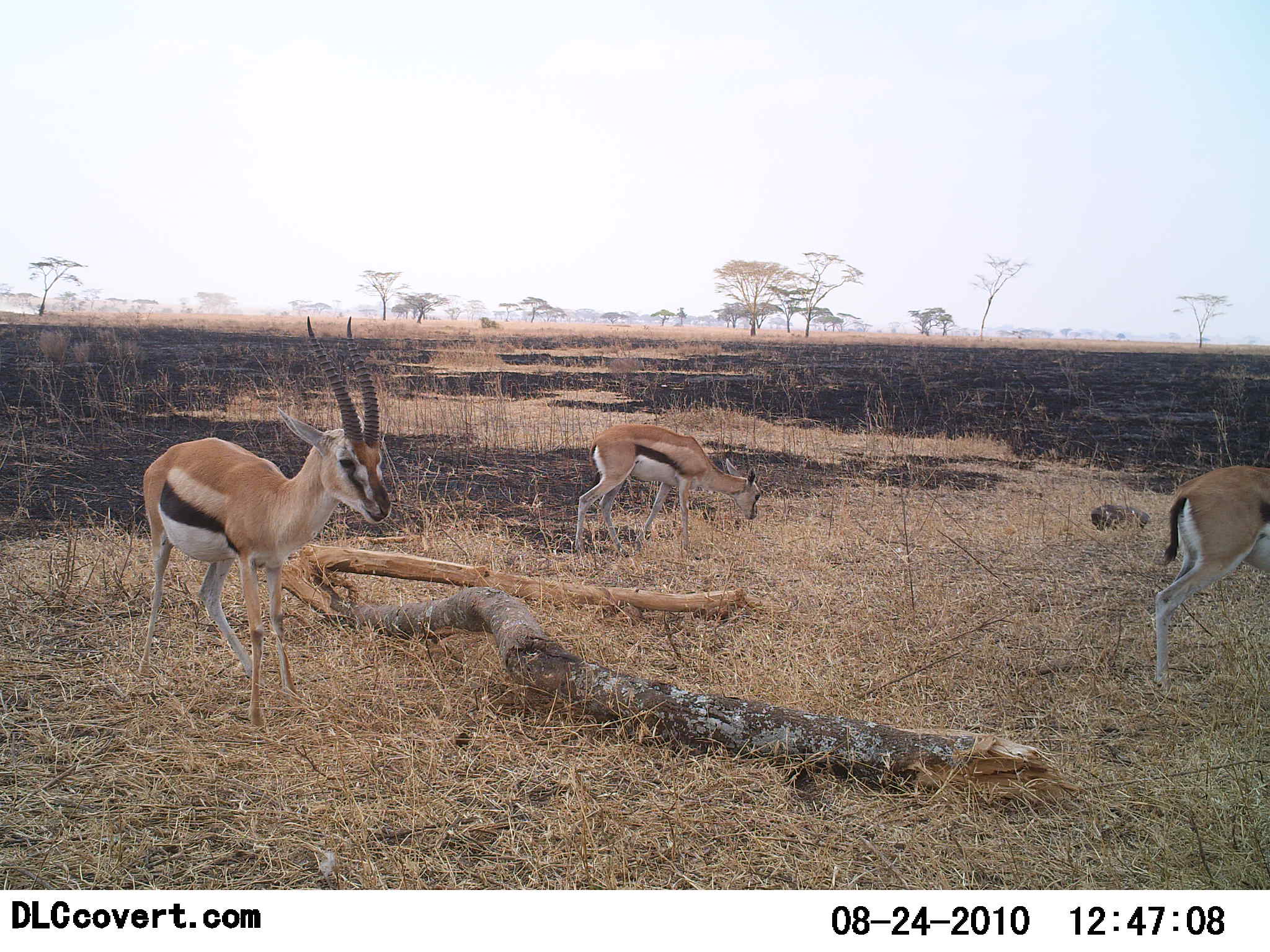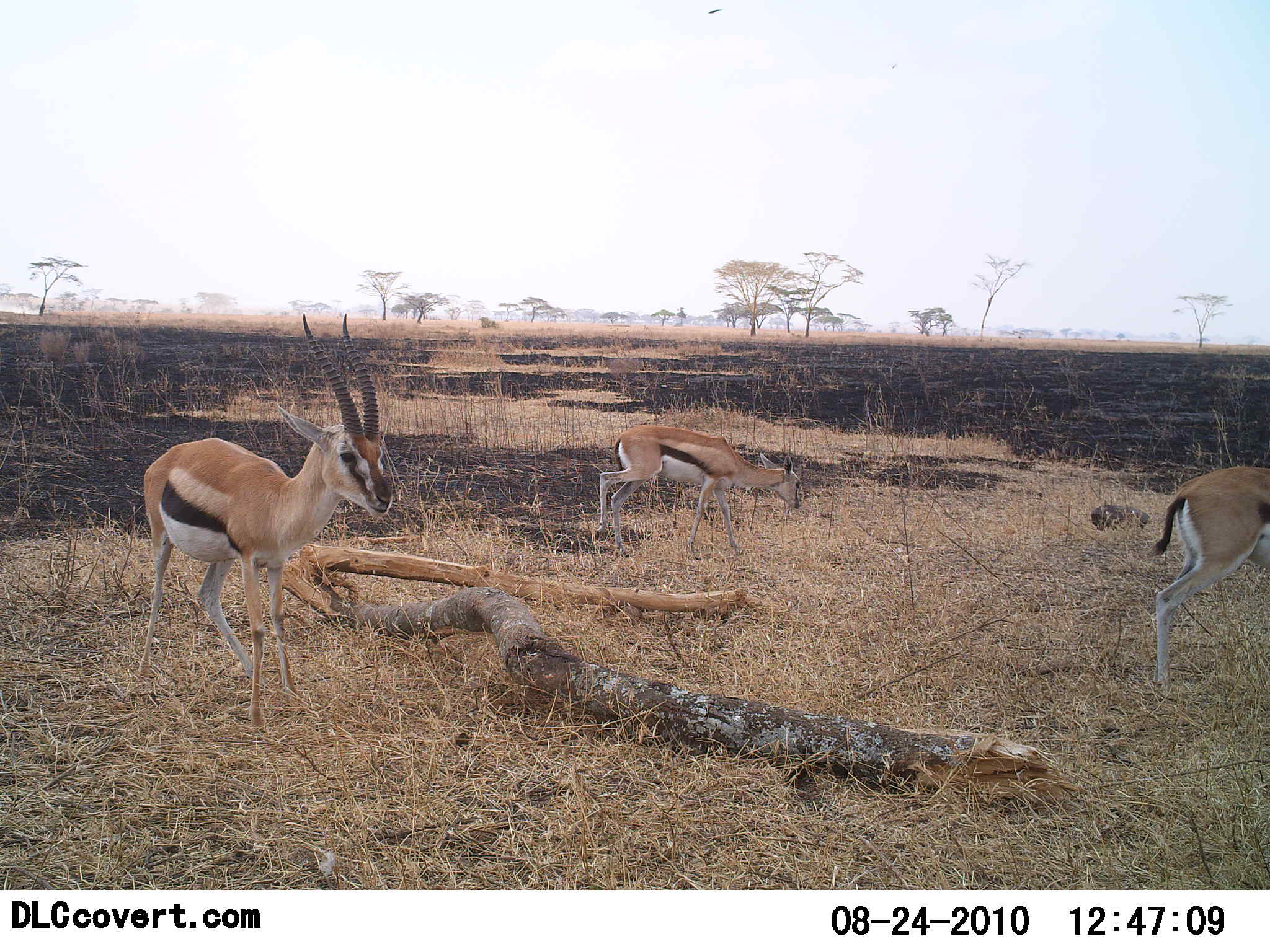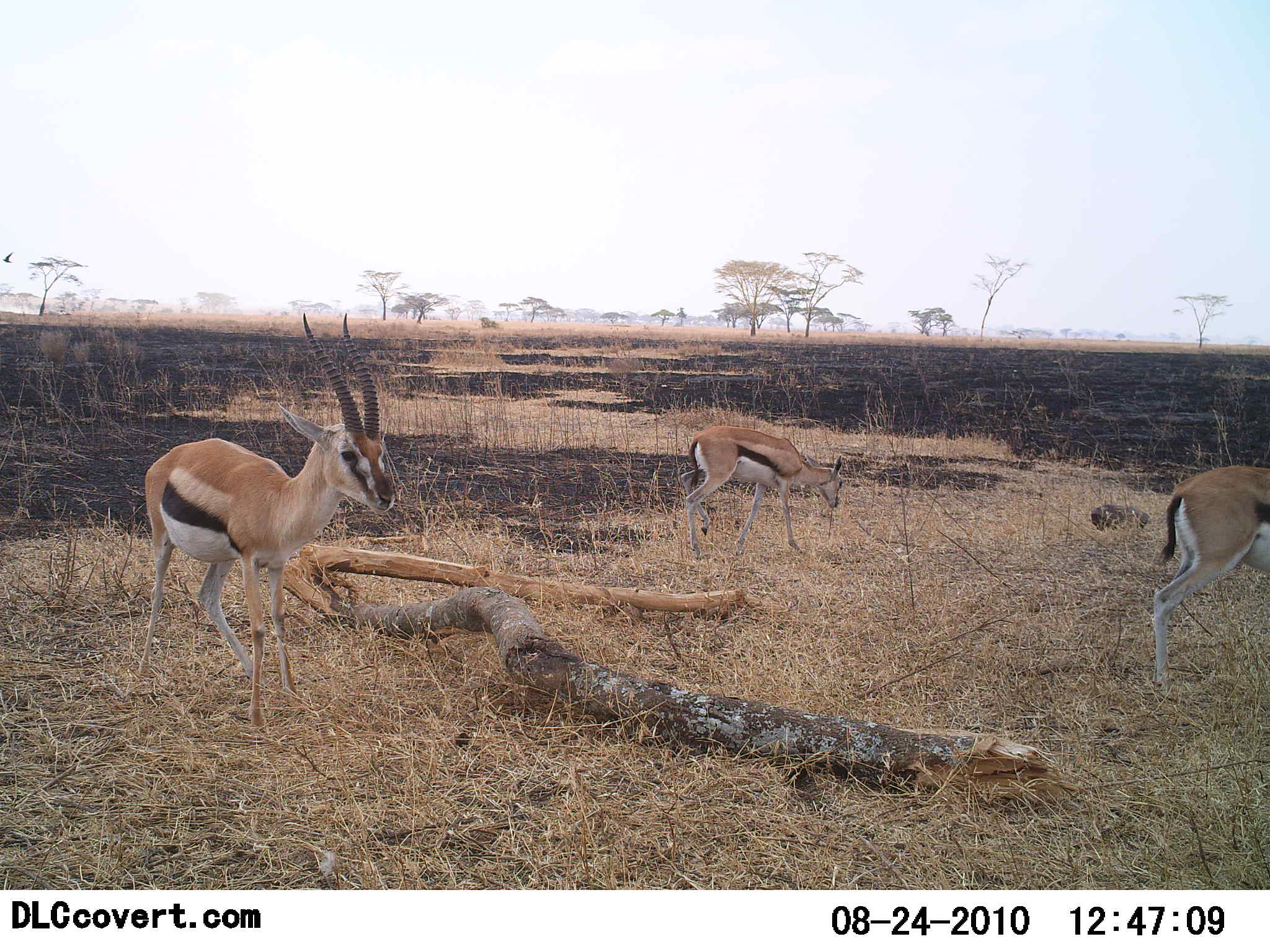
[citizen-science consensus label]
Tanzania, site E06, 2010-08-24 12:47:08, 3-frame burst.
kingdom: Animalia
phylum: Chordata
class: Mammalia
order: Artiodactyla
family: Bovidae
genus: Eudorcas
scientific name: Eudorcas thomsonii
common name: thomson's gazelle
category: gazellethomsons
Gazellethomsons (thomson's gazelle) (Eudorcas thomsonii), count 3. Behavior (volunteer vote fractions): standing 67%, resting 0%, moving 58%, interacting 0%. Young present (vote fraction): 17%. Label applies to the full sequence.